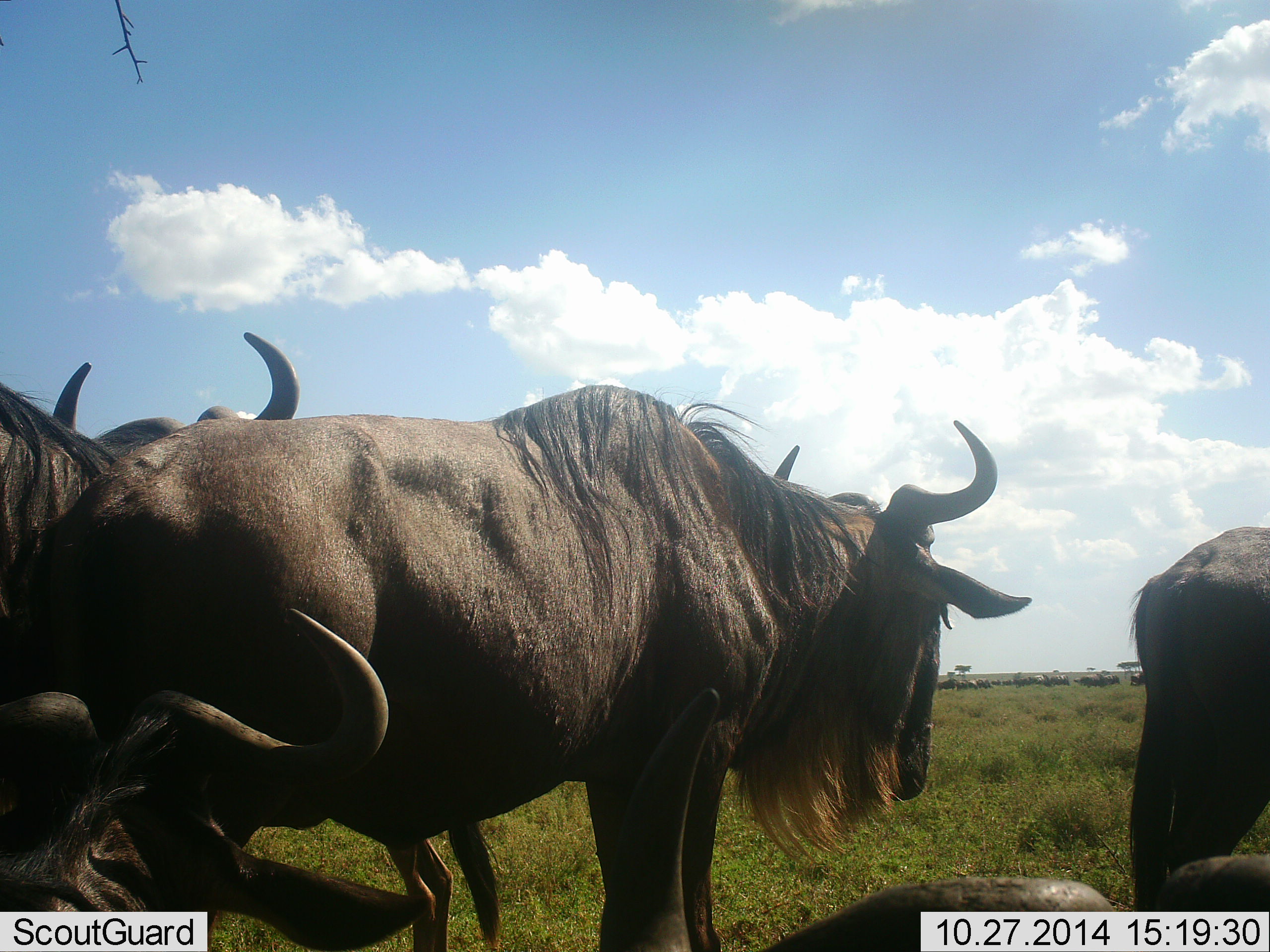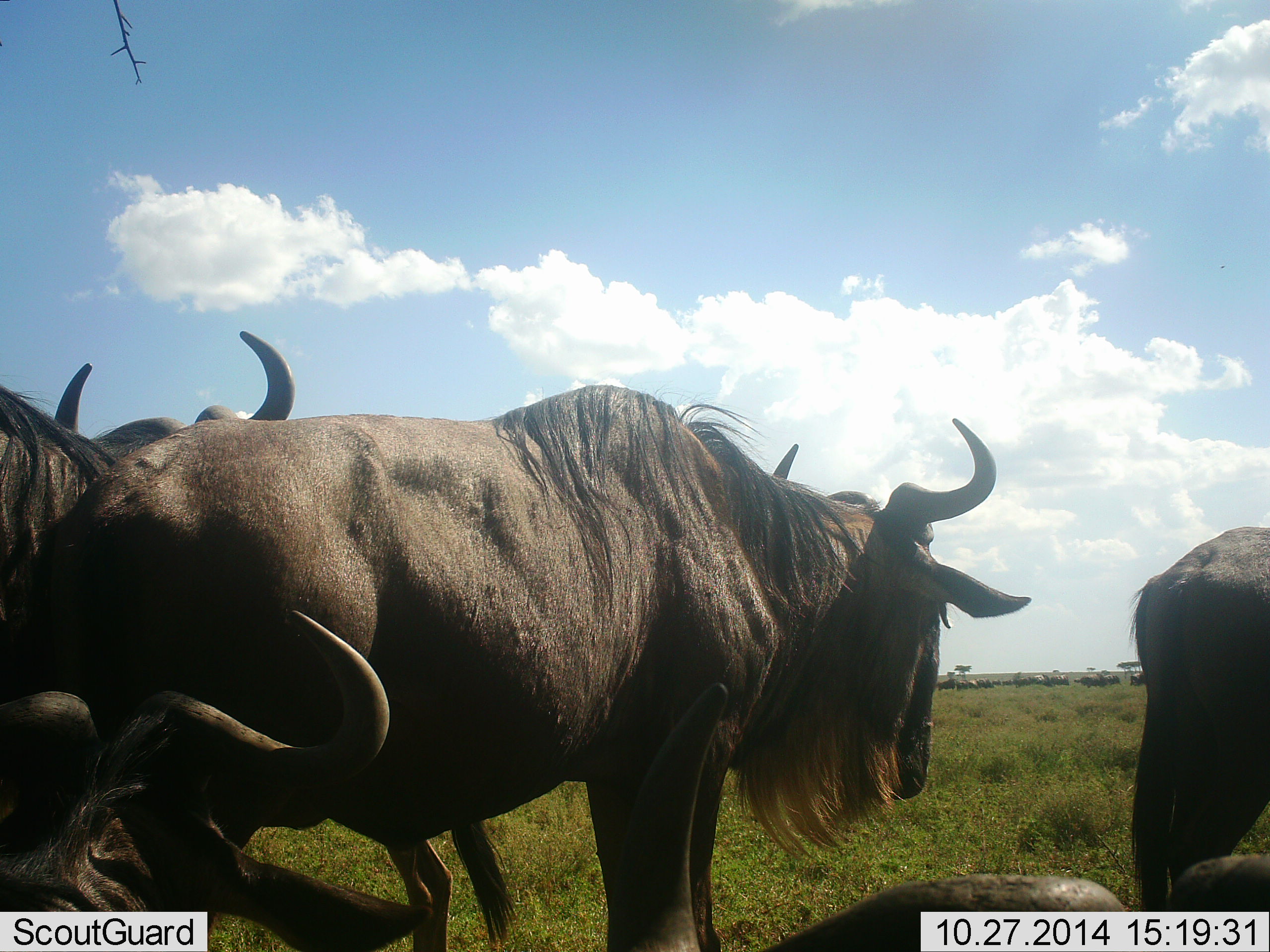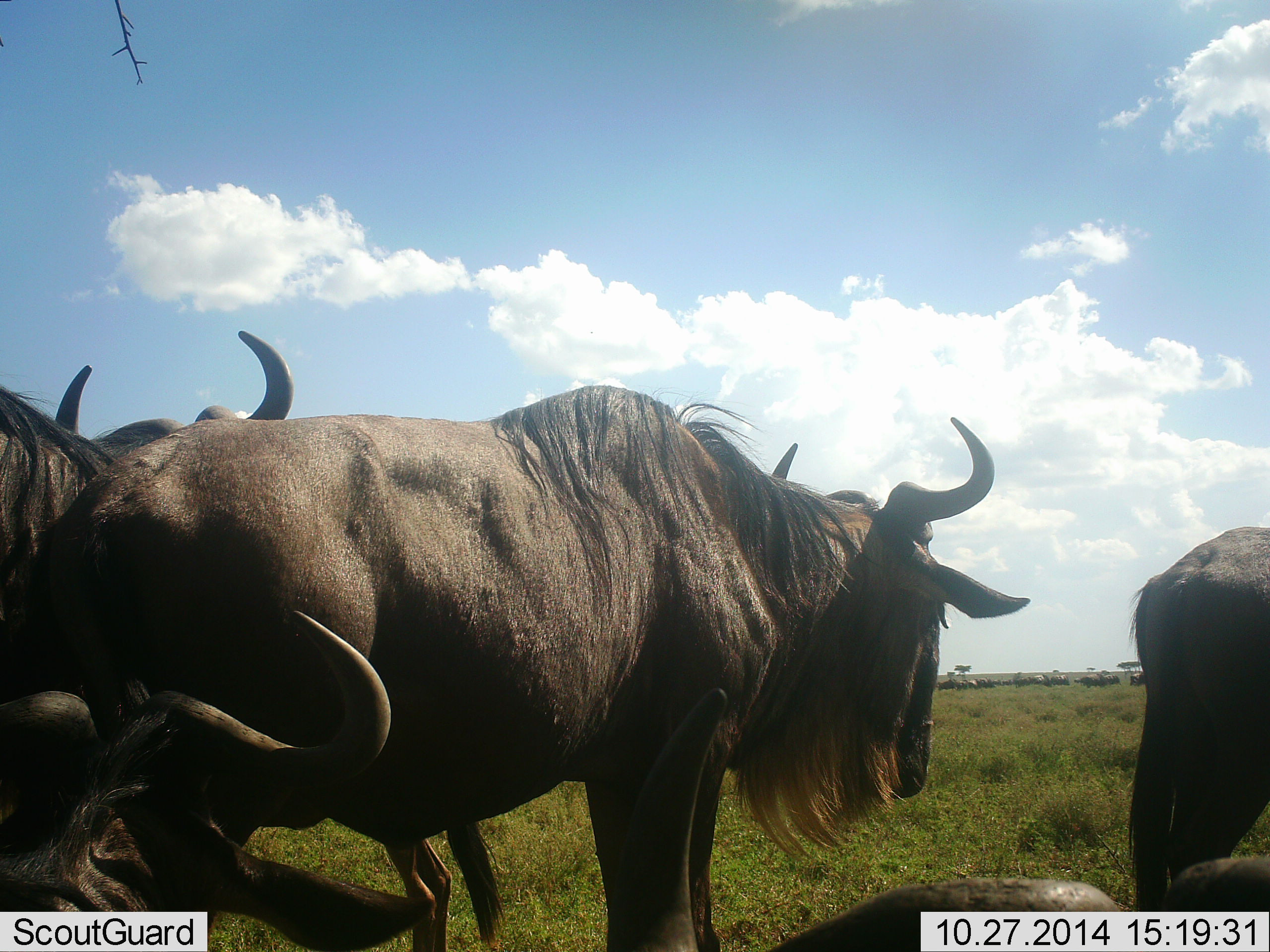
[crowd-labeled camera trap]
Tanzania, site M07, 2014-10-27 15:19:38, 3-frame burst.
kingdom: Animalia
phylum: Chordata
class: Mammalia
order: Artiodactyla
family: Bovidae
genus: Connochaetes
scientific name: Connochaetes taurinus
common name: blue wildebeest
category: wildebeest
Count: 5.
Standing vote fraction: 100%.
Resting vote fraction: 90%.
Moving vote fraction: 20%.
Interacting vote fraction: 10%.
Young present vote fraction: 0%.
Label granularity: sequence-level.